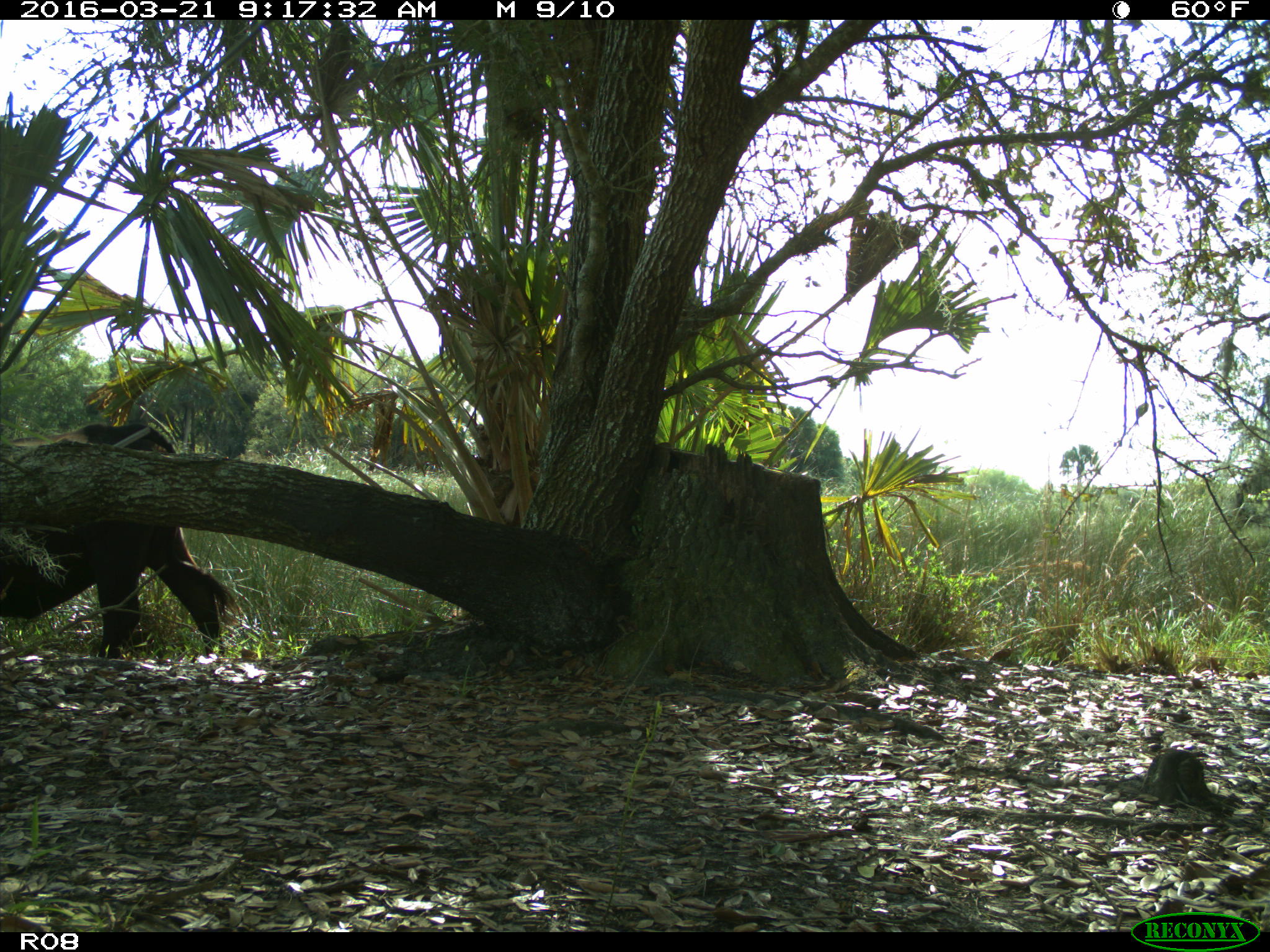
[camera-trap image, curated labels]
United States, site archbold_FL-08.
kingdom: Animalia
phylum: Chordata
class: Mammalia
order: Artiodactyla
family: Bovidae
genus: Bos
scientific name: Bos taurus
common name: domestic cow